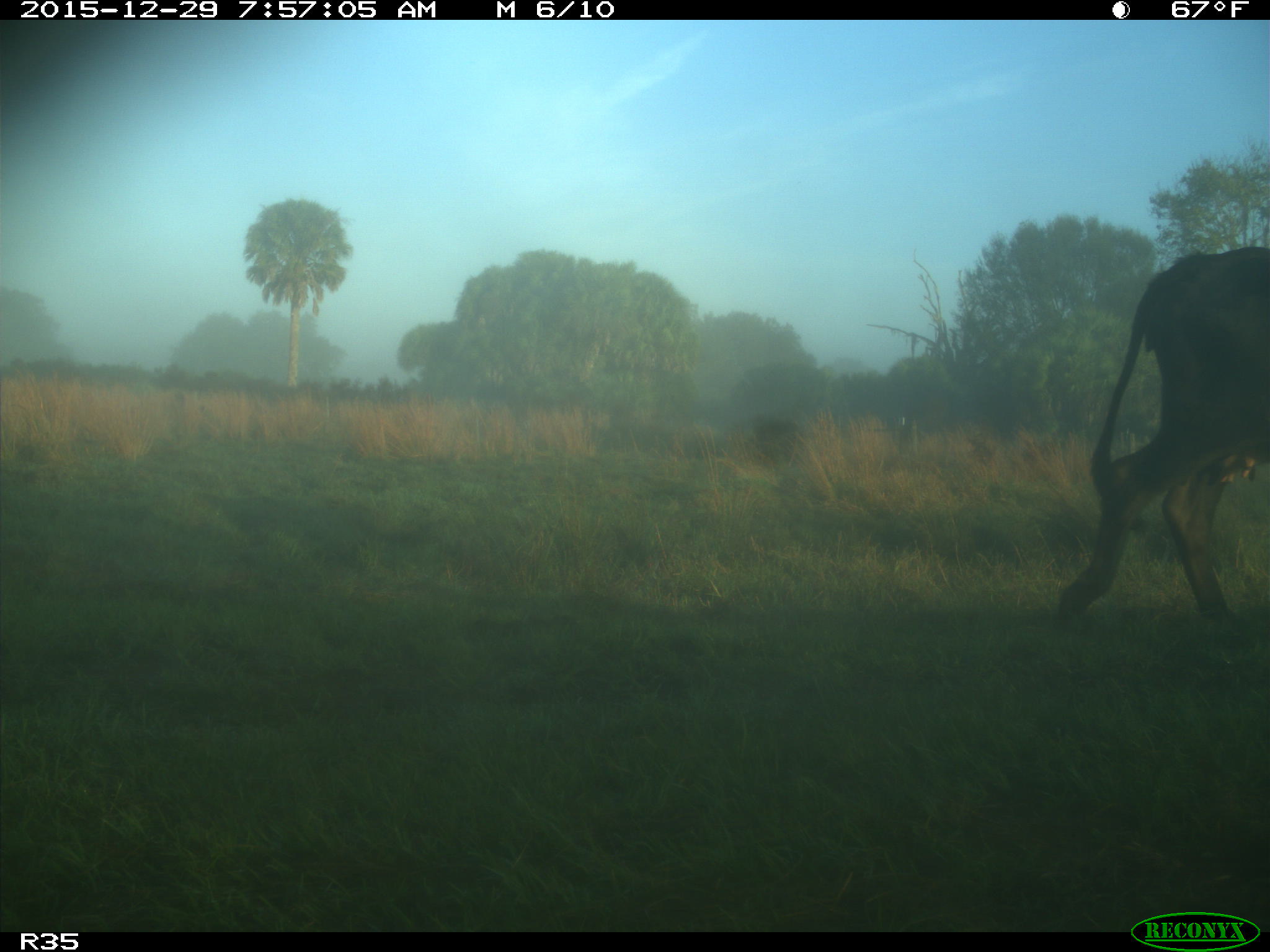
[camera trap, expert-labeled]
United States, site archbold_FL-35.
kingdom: Animalia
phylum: Chordata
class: Mammalia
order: Artiodactyla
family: Bovidae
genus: Bos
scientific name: Bos taurus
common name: domestic cow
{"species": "Bos taurus (domestic cow)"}